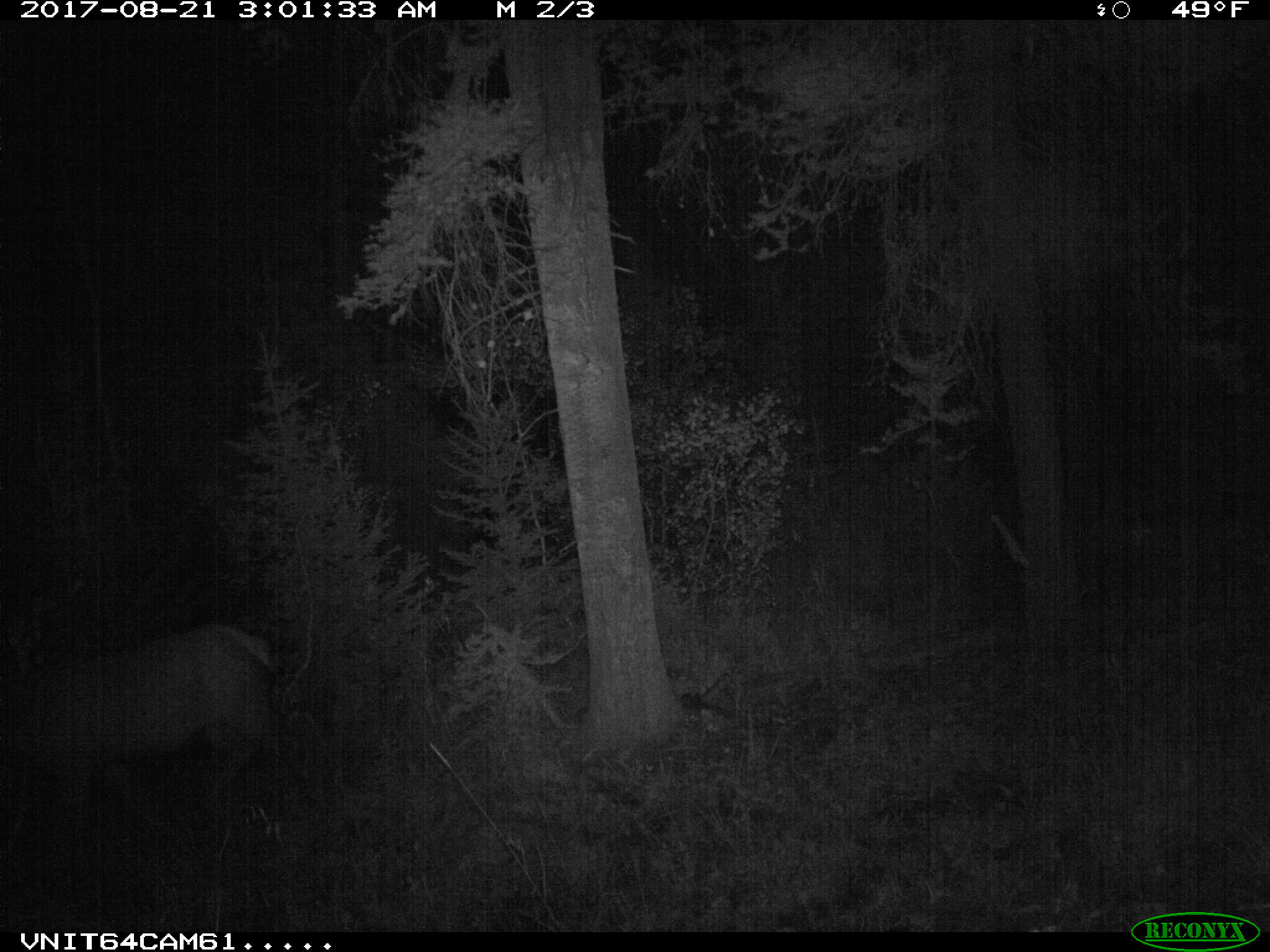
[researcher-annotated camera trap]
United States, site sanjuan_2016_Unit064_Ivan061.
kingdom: Animalia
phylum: Chordata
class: Mammalia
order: Artiodactyla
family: Cervidae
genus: Cervus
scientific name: Cervus elaphus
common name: red deer